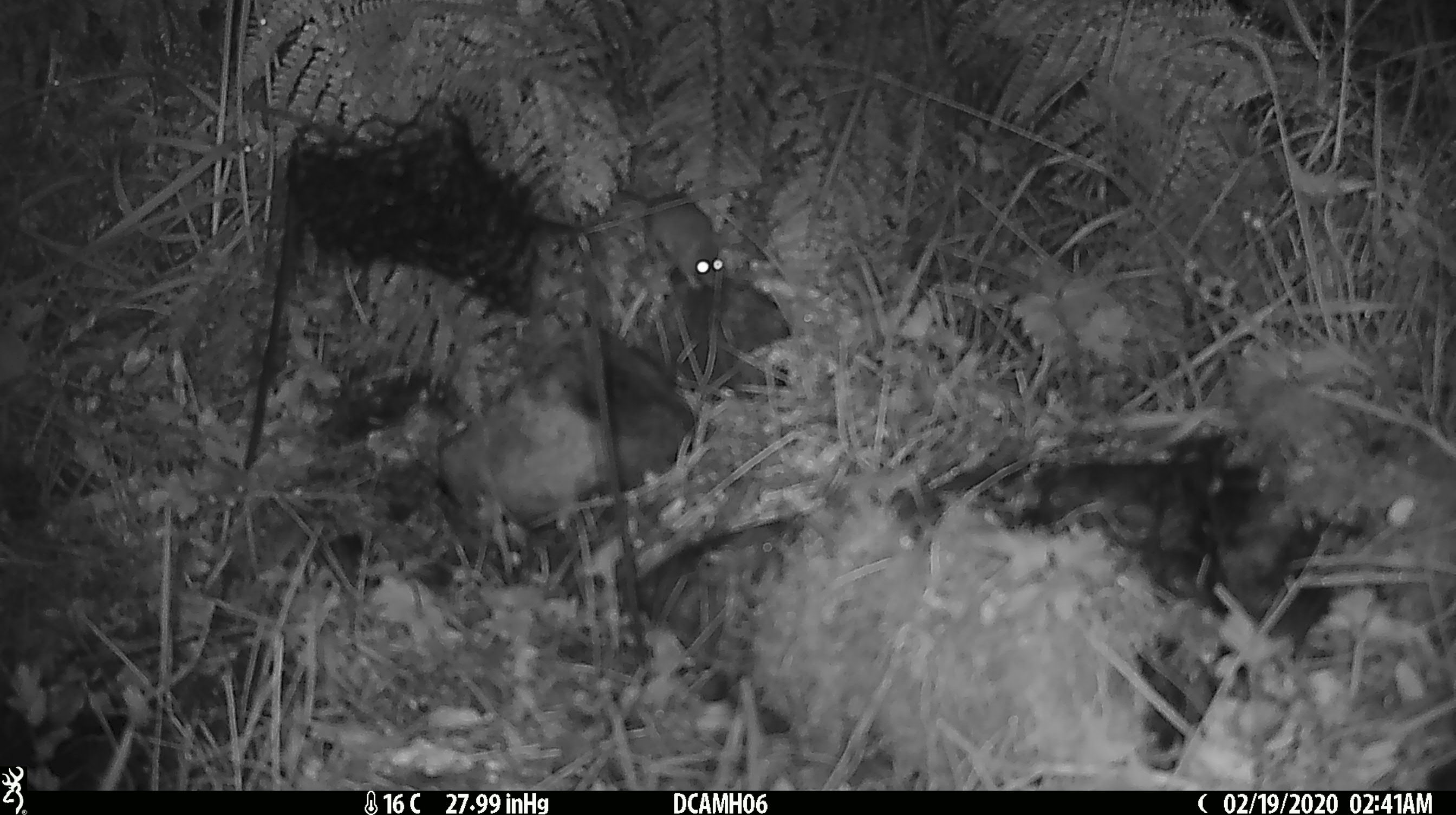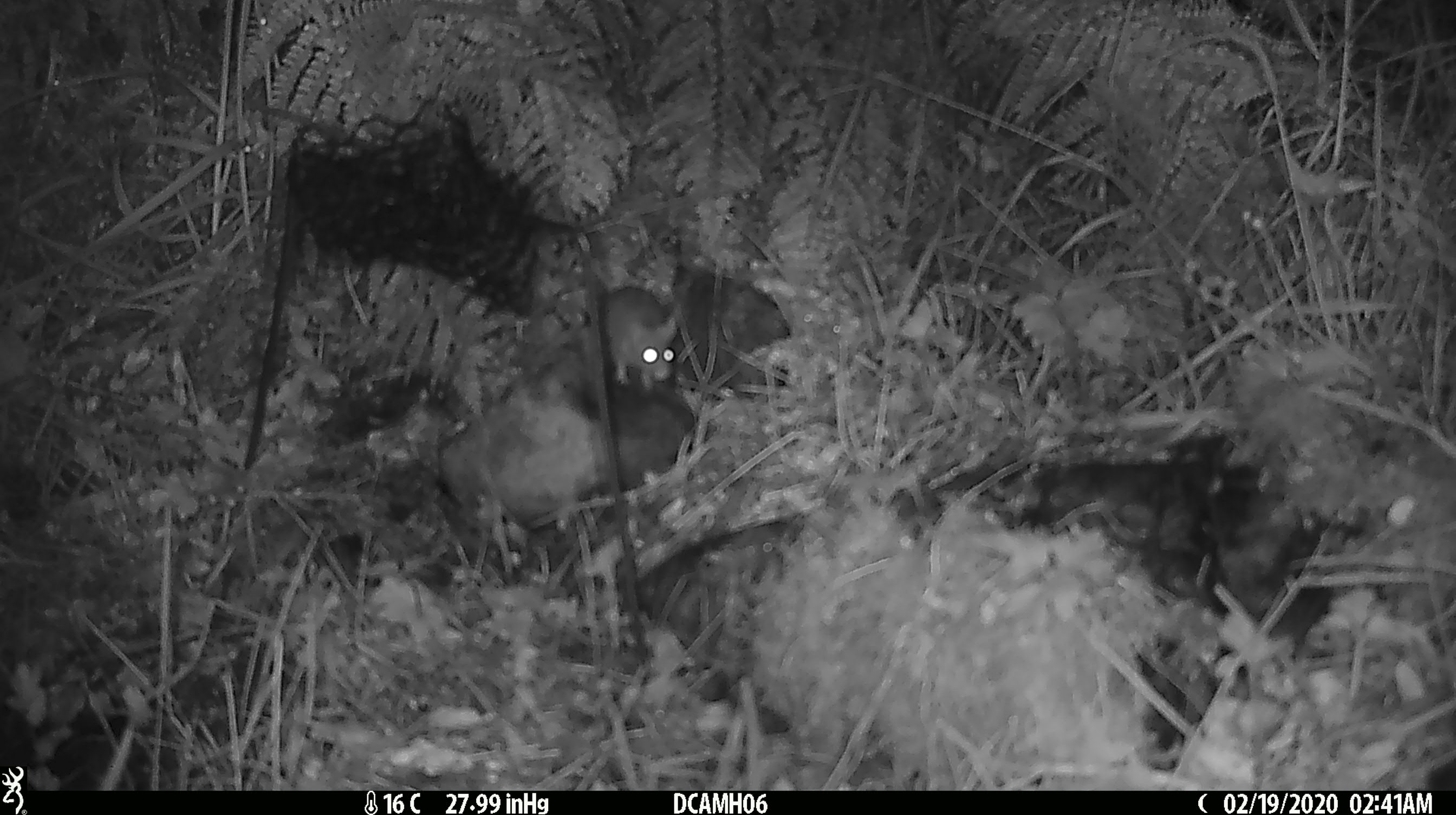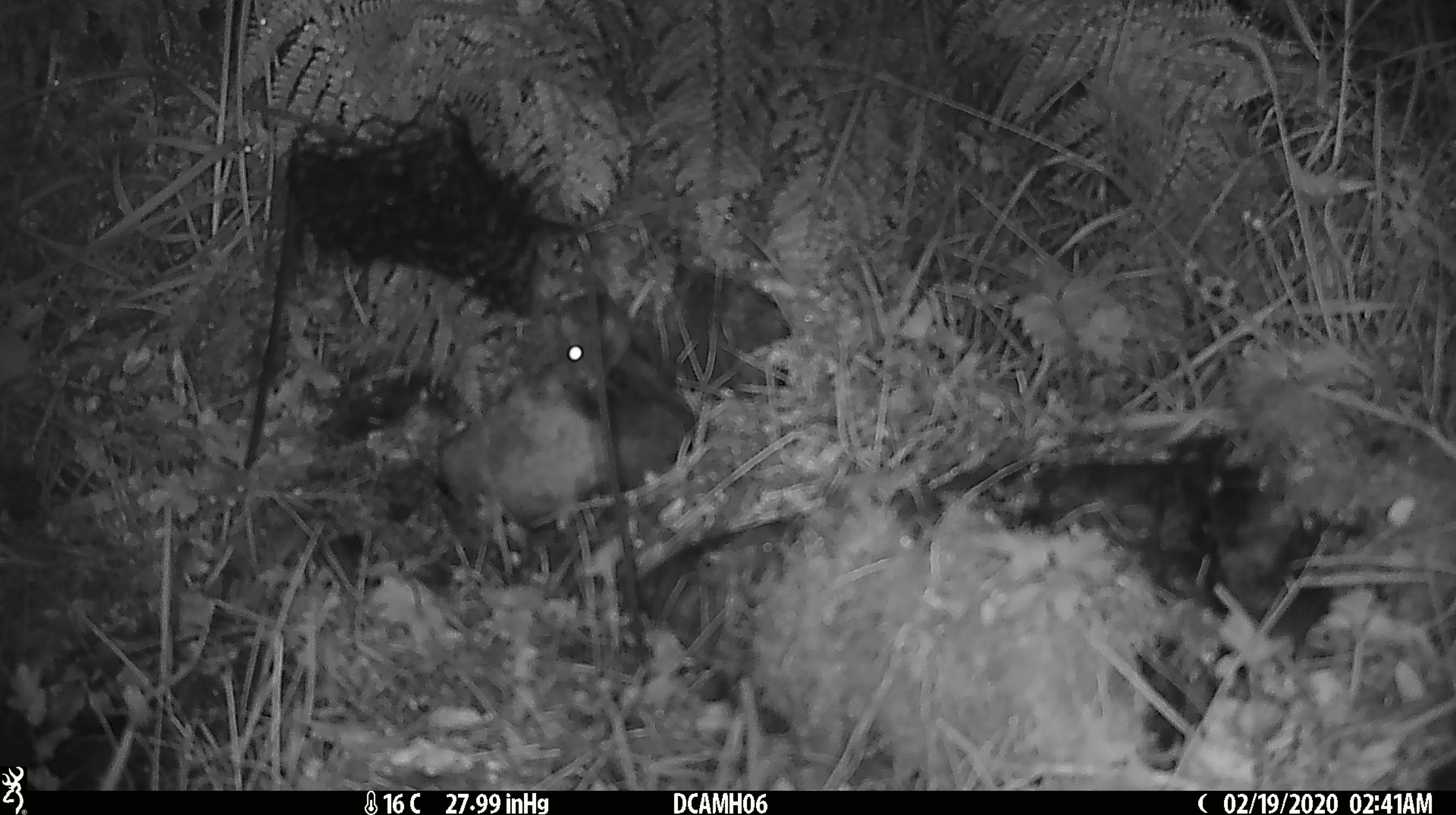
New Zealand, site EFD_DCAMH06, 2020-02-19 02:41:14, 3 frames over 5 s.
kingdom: Animalia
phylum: Chordata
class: Mammalia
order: Rodentia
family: Muridae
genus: Mus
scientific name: Mus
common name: mouse